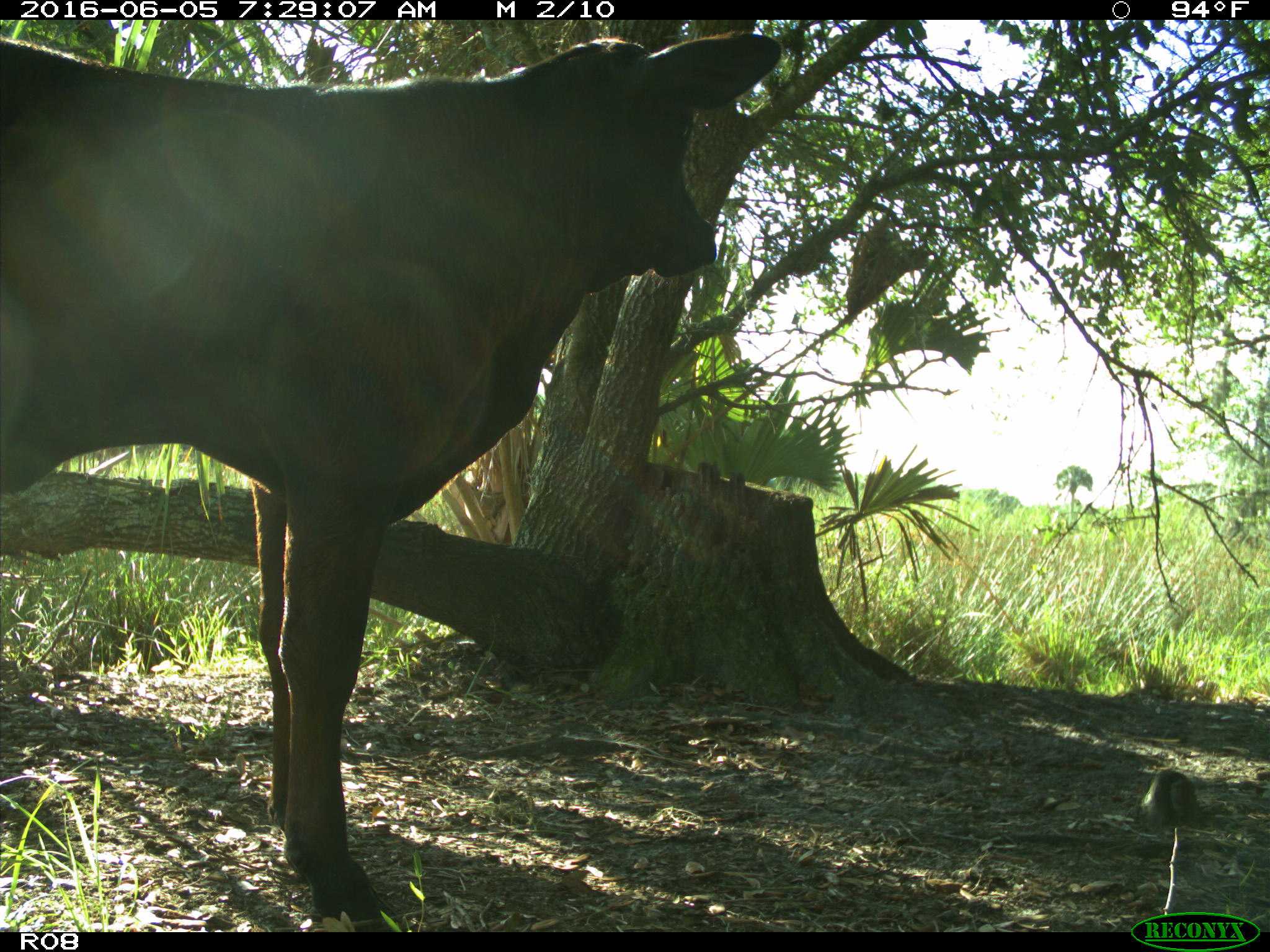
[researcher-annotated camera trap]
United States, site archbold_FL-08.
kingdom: Animalia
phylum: Chordata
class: Mammalia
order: Artiodactyla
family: Bovidae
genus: Bos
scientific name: Bos taurus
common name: domestic cow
Bos taurus (domestic cow).